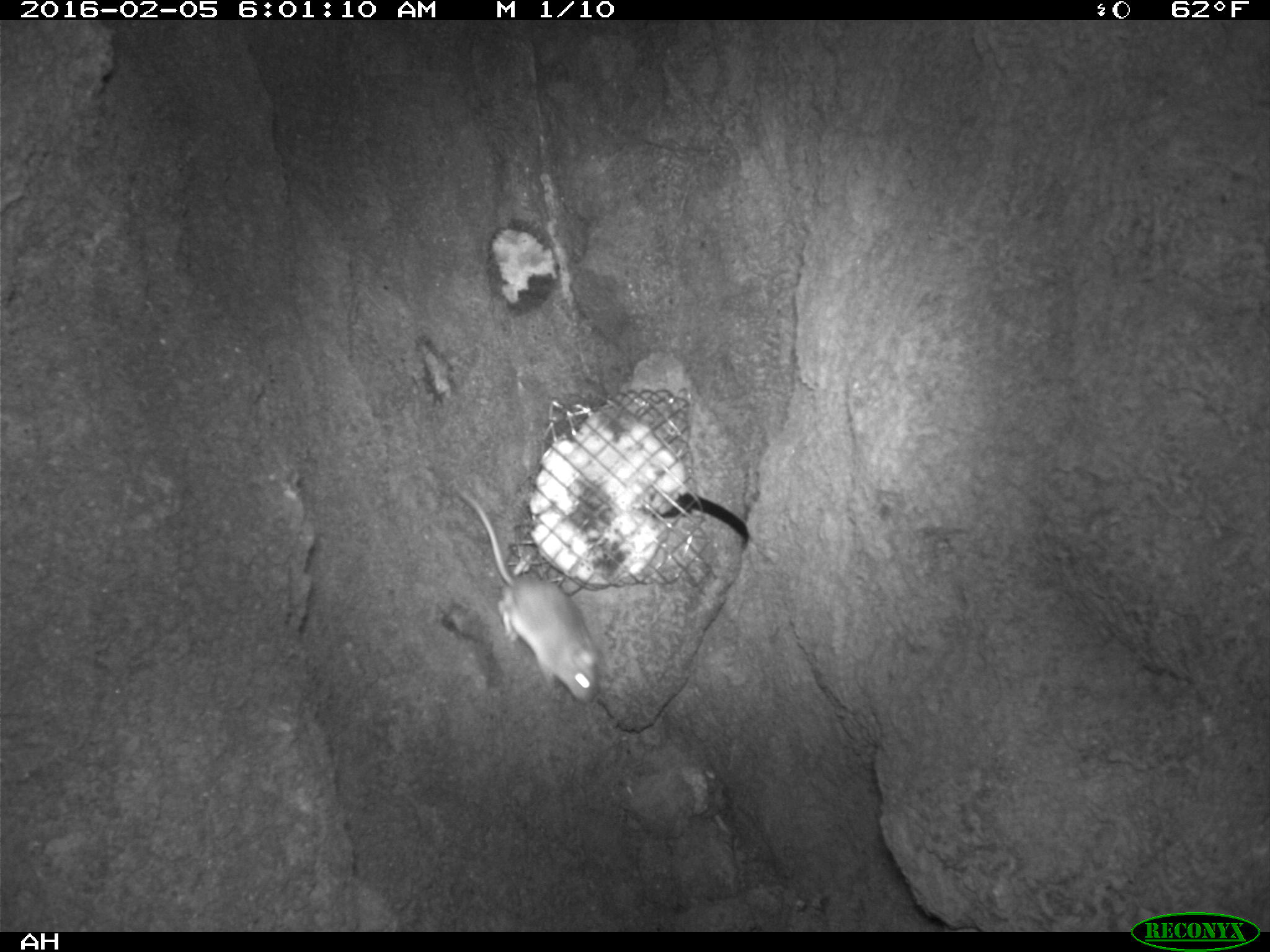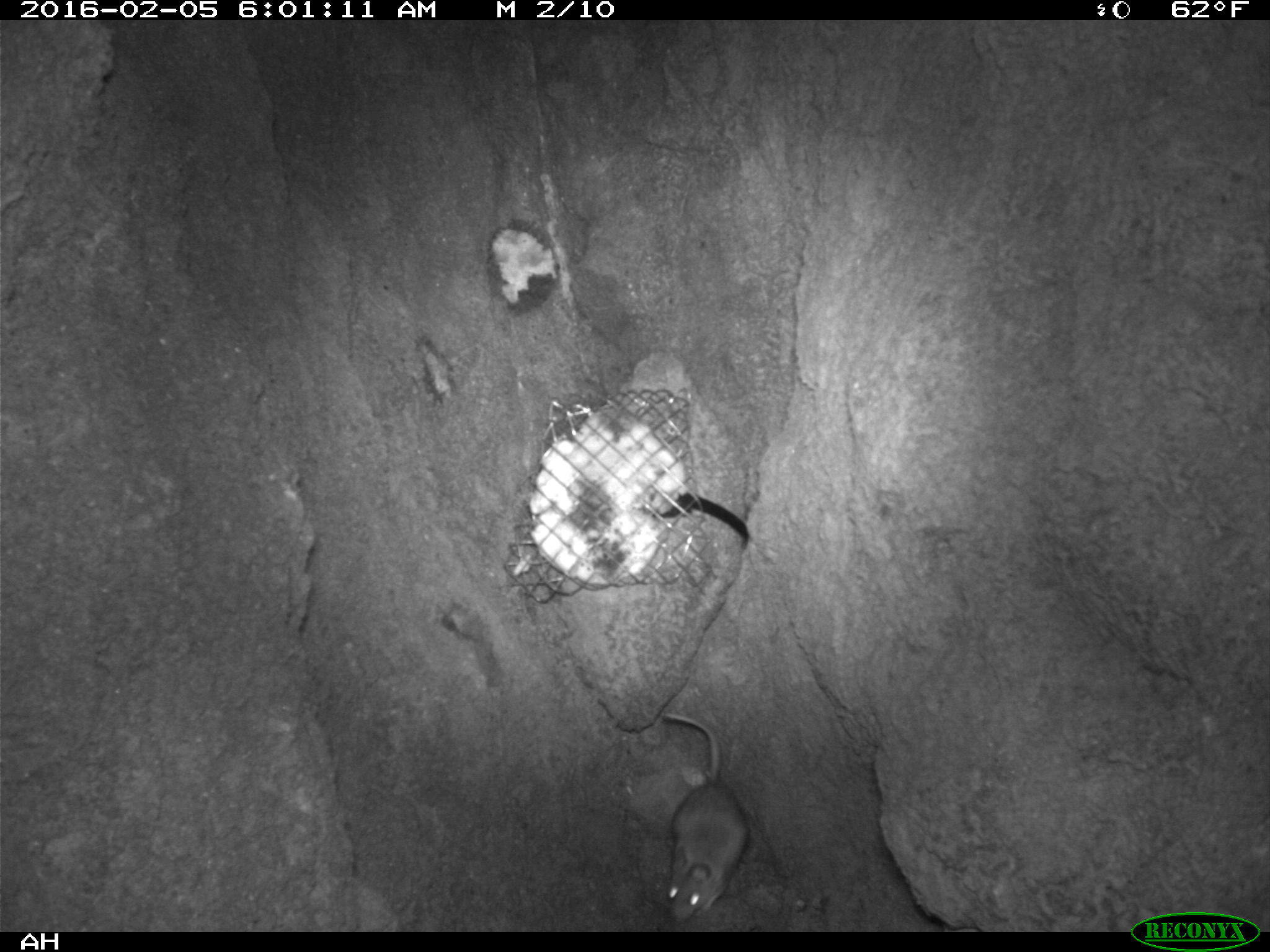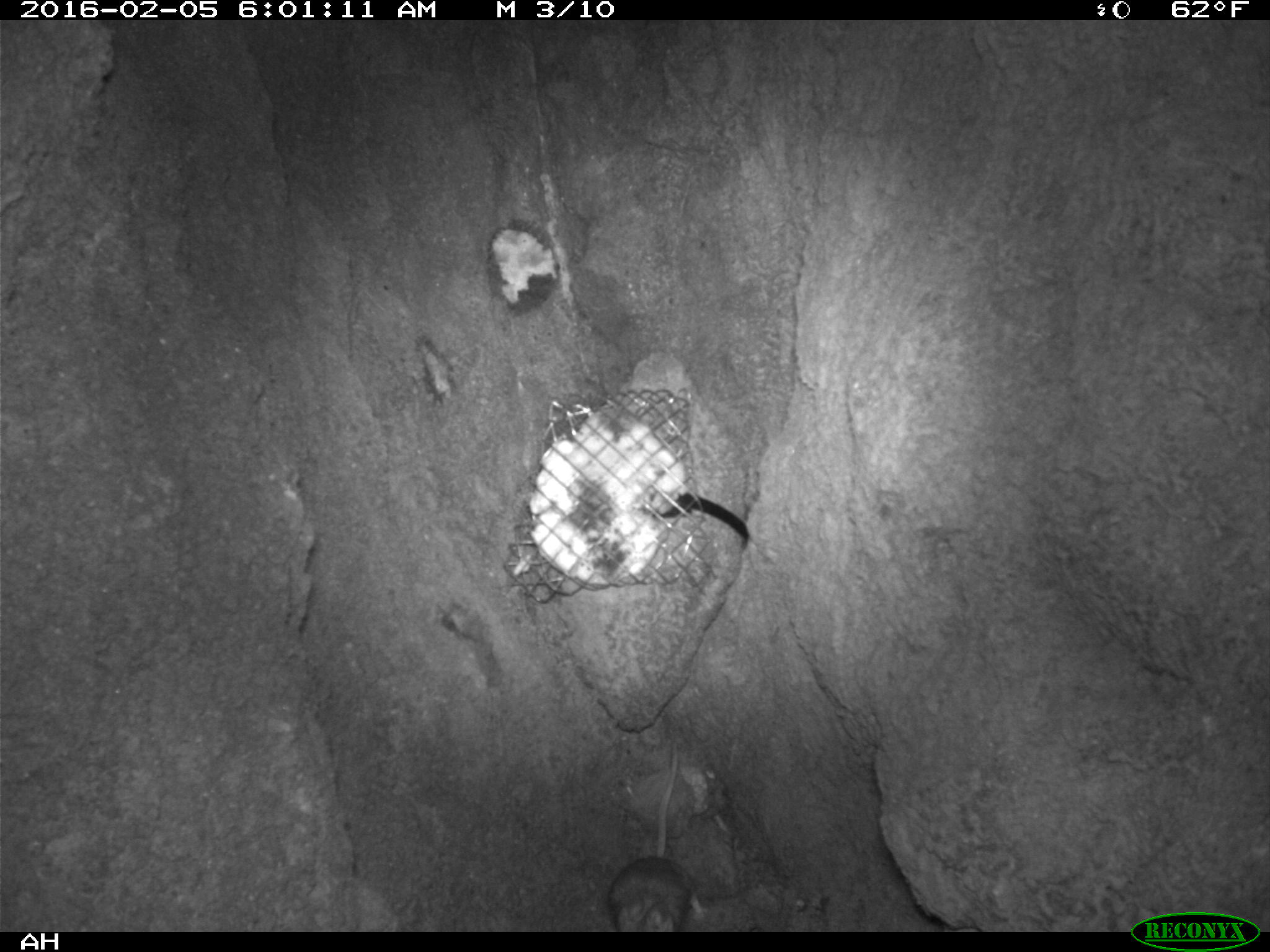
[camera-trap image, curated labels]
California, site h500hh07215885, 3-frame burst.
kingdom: Animalia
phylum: Chordata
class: Mammalia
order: Rodentia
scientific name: Rodentia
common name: rodent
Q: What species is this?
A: Rodent (Rodentia).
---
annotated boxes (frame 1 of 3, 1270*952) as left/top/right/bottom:
rodent: 449/479/597/704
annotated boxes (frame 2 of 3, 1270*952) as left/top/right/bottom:
rodent: 657/710/747/919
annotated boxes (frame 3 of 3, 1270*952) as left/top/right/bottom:
rodent: 607/738/704/931